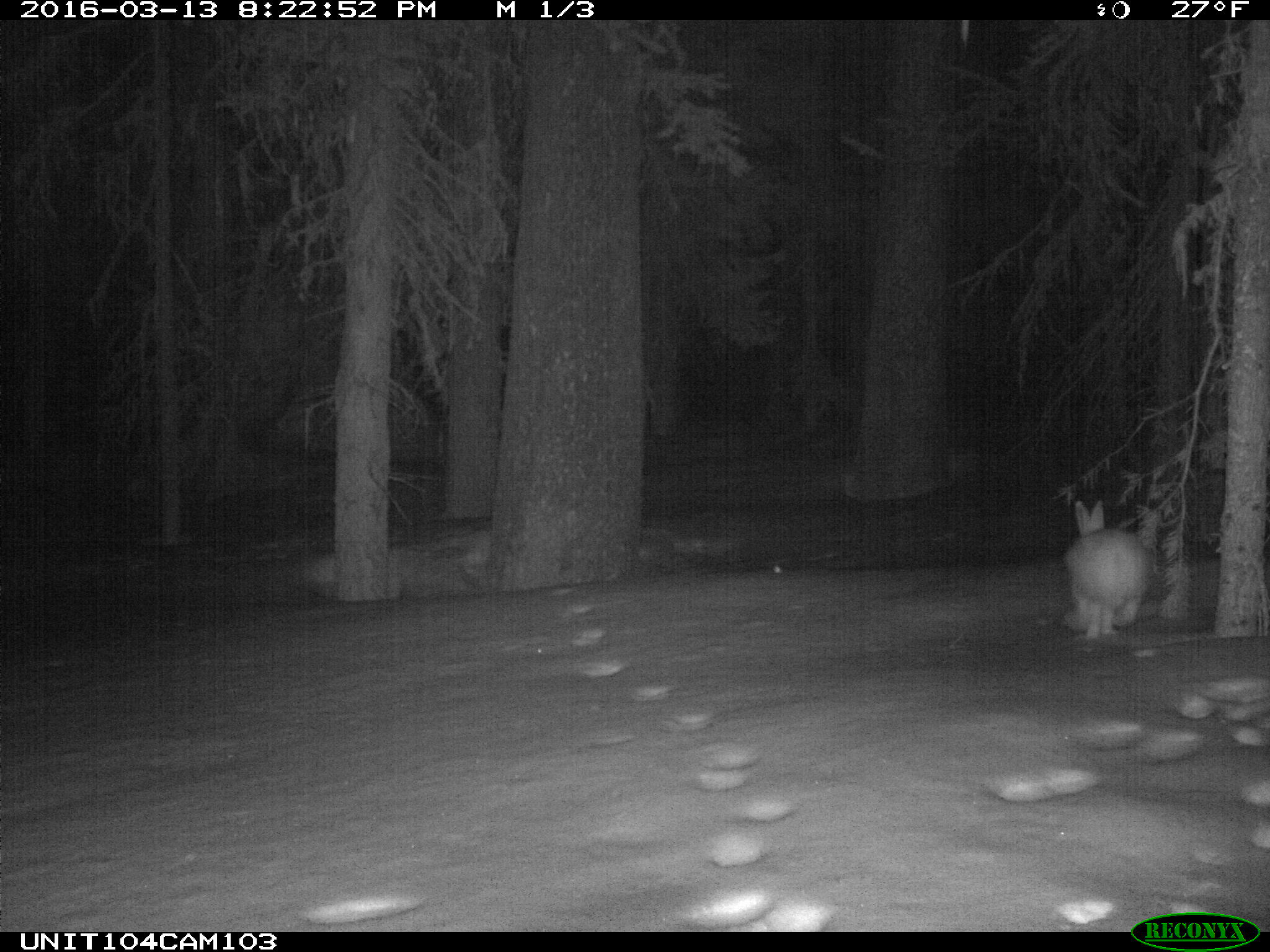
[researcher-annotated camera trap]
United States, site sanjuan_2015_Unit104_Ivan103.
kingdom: Animalia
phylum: Chordata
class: Mammalia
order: Lagomorpha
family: Leporidae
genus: Lepus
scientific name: Lepus americanus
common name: snowshoe hare